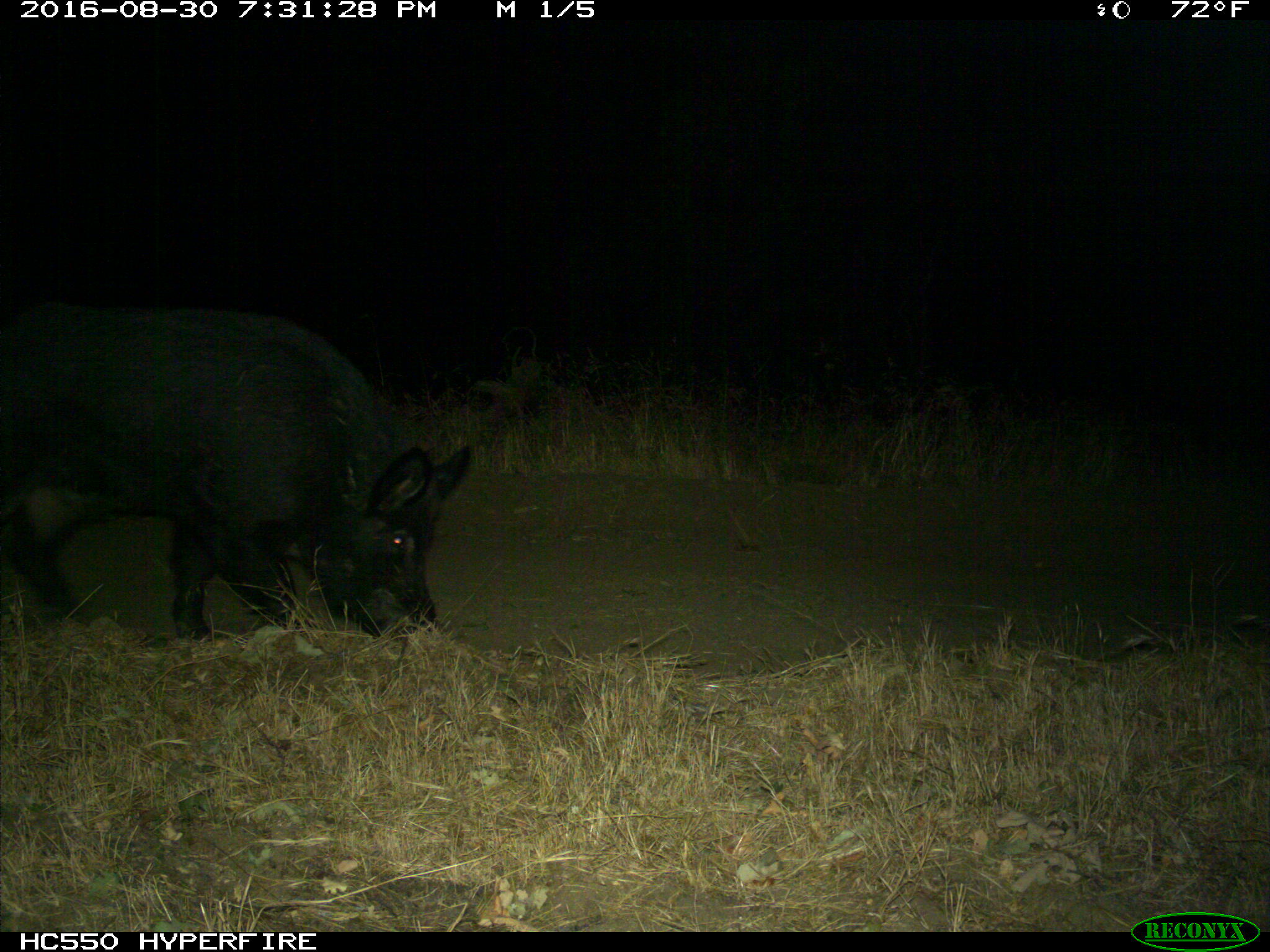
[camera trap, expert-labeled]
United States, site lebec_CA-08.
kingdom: Animalia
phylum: Chordata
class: Mammalia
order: Artiodactyla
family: Suidae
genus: Sus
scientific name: Sus scrofa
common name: wild boar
Sus scrofa (wild boar).